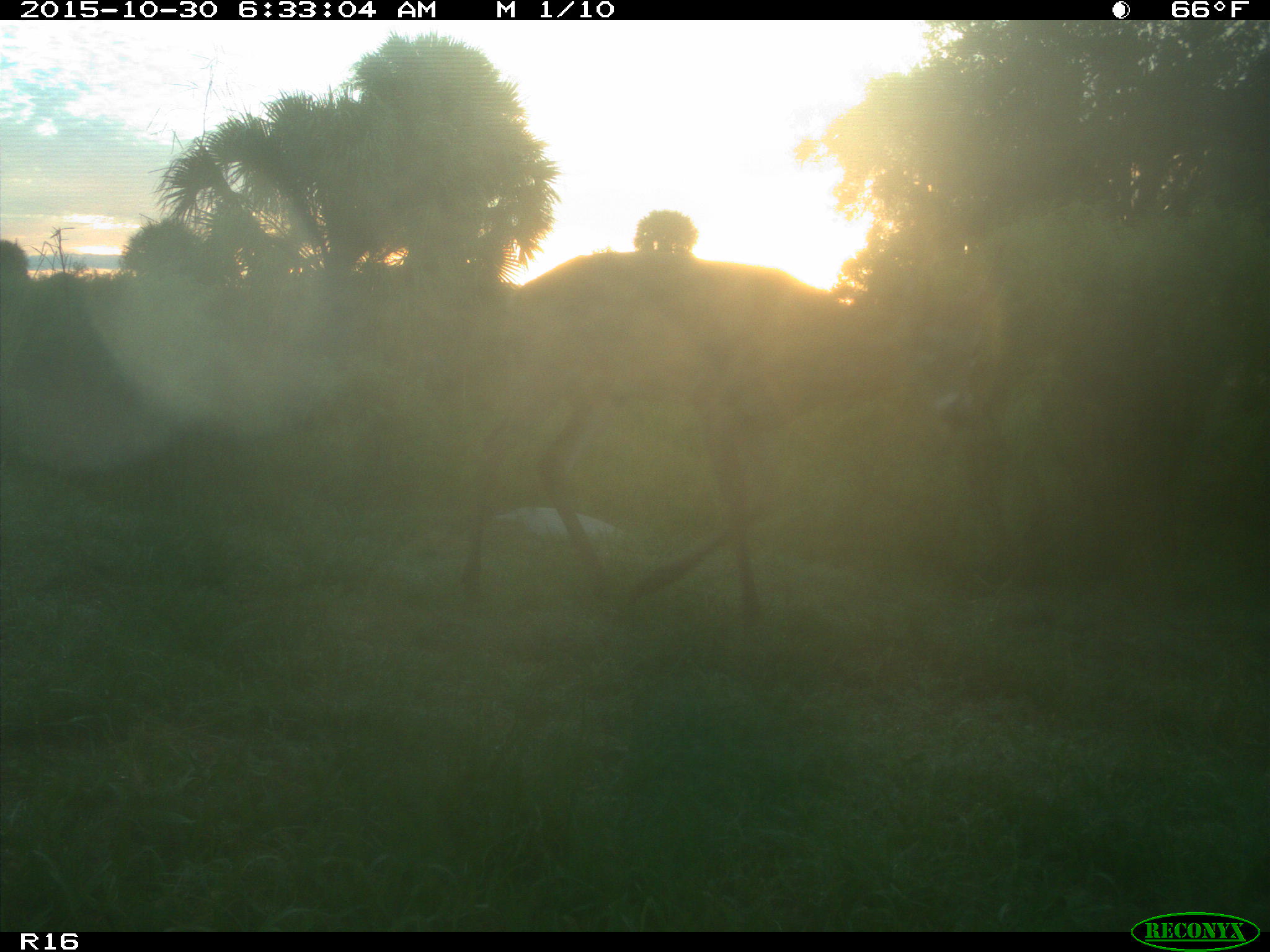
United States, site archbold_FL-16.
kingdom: Animalia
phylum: Chordata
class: Mammalia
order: Artiodactyla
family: Cervidae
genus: Odocoileus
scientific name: Odocoileus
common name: deer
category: unidentified deer